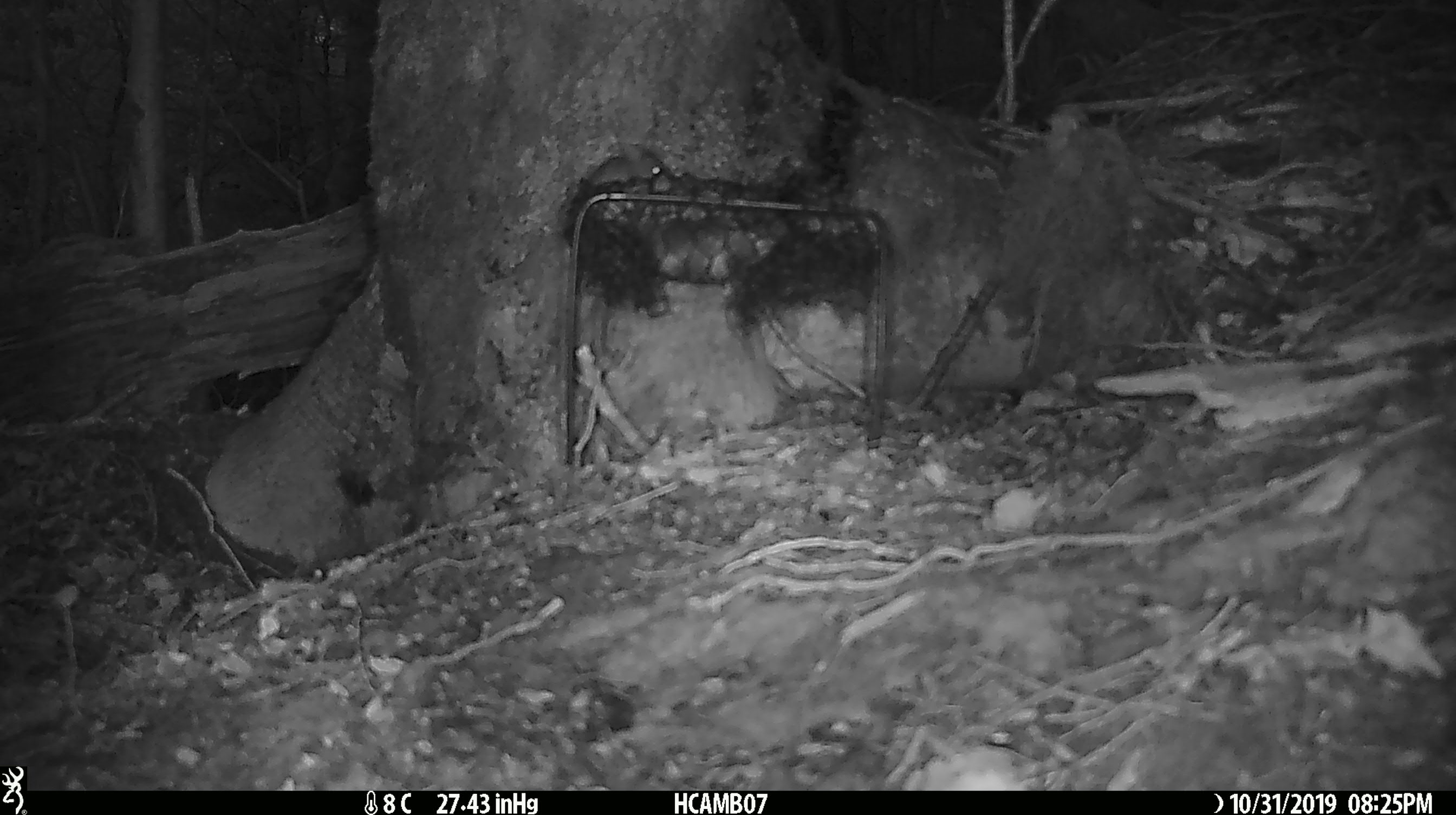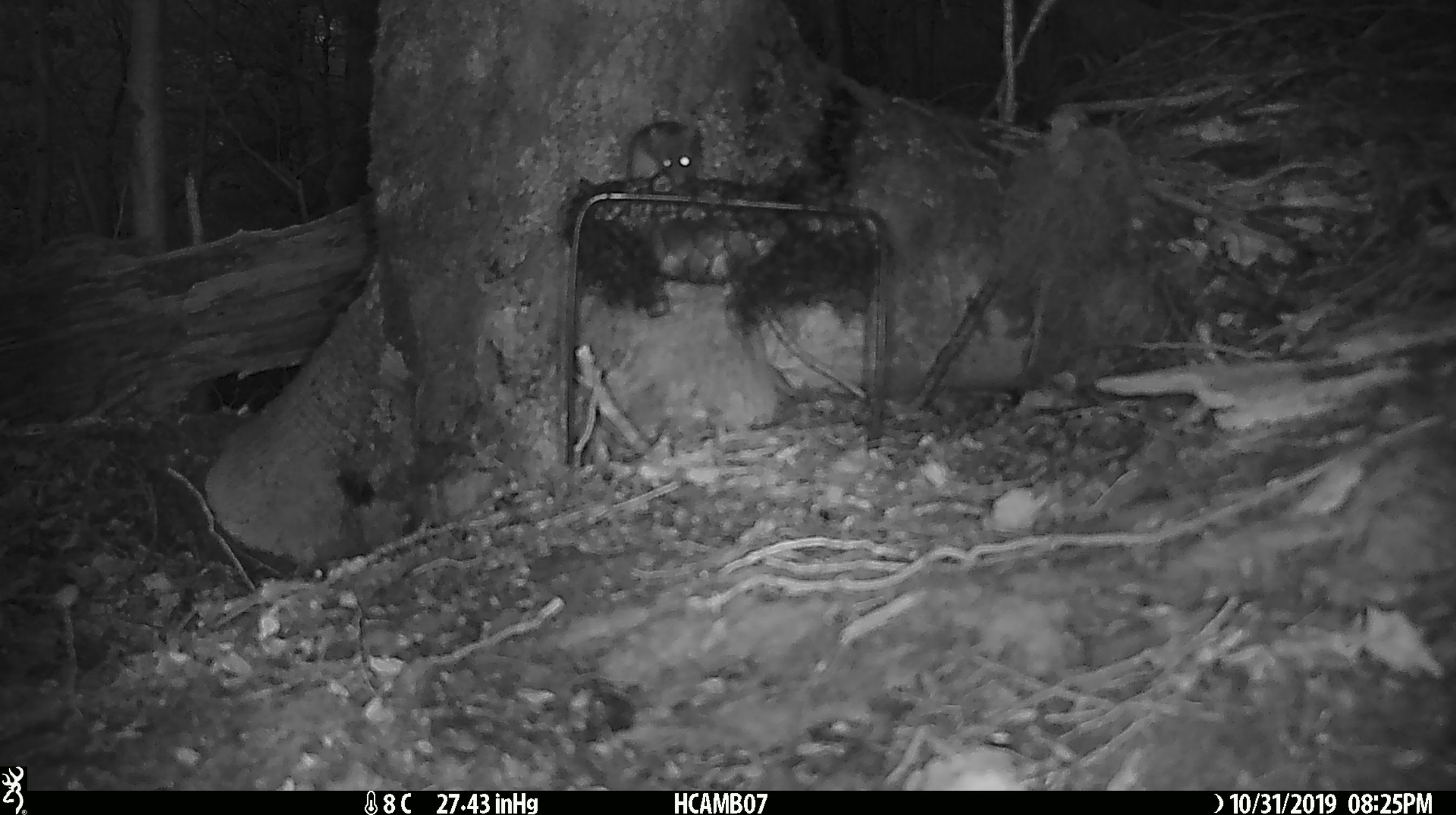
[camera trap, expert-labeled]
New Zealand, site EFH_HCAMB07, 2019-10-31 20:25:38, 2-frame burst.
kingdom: Animalia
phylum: Chordata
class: Mammalia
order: Rodentia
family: Muridae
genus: Mus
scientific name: Mus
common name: mouse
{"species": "mouse (Mus)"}